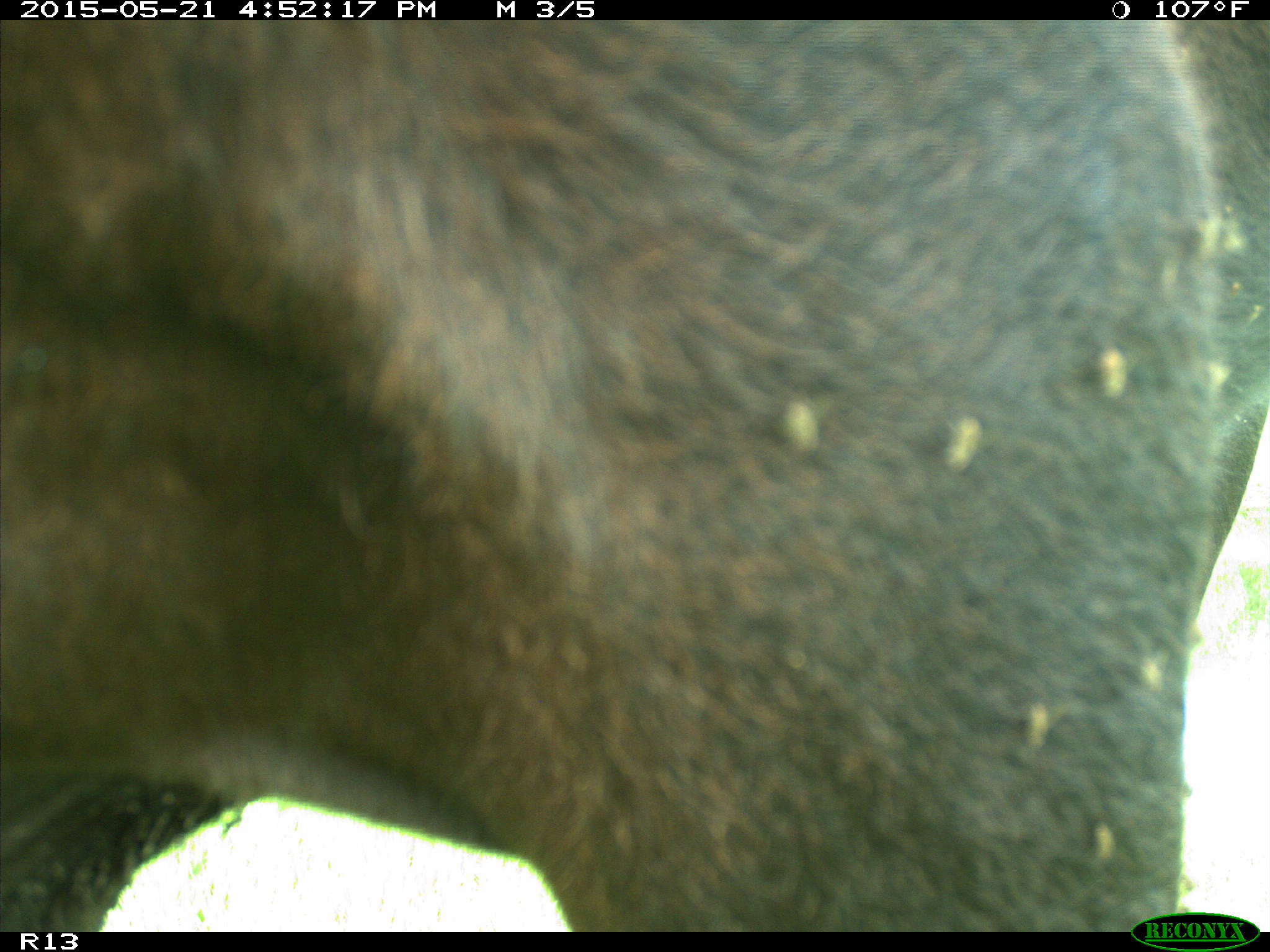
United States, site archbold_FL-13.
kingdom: Animalia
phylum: Chordata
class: Mammalia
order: Artiodactyla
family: Bovidae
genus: Bos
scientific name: Bos taurus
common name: domestic cow